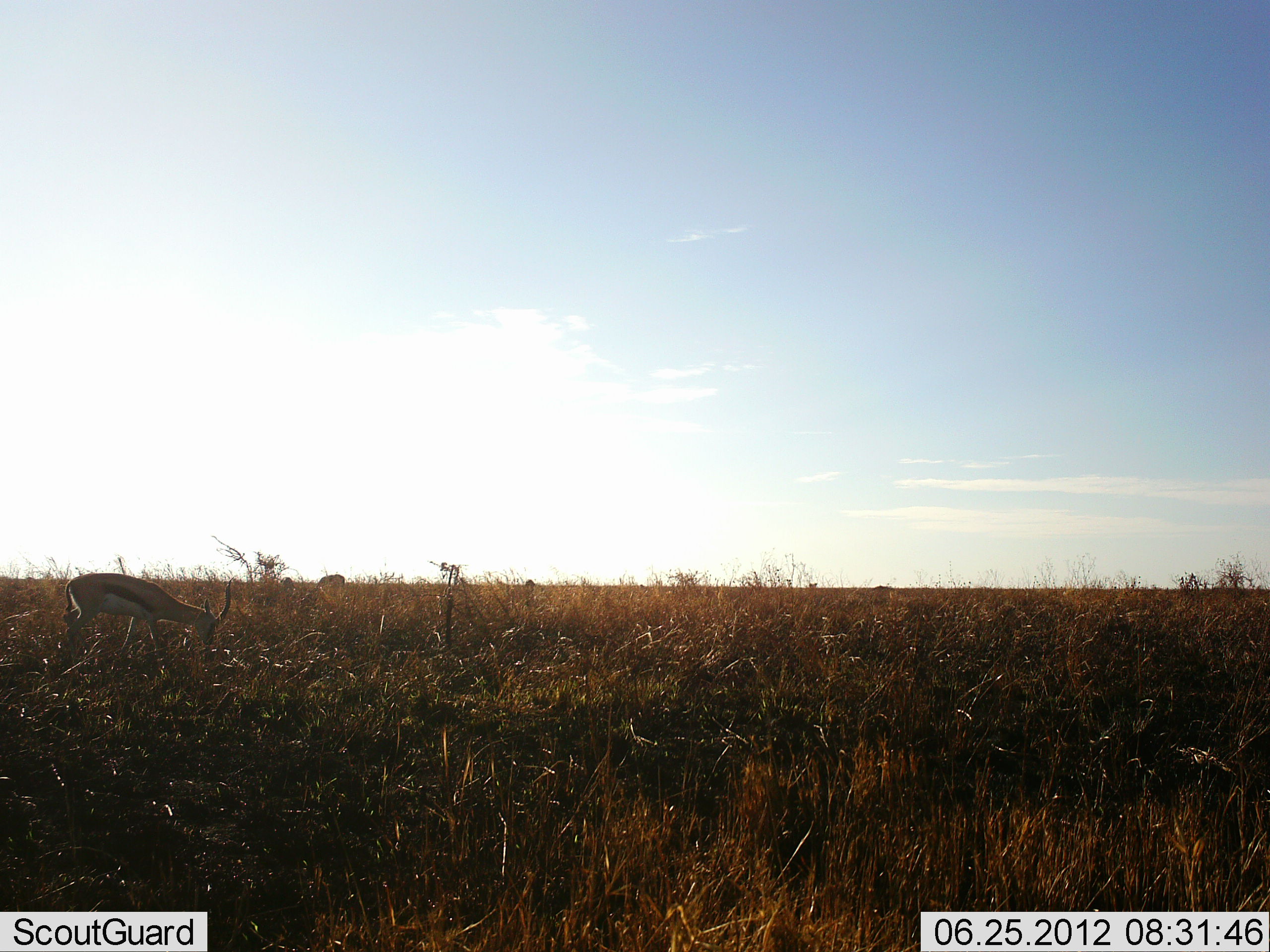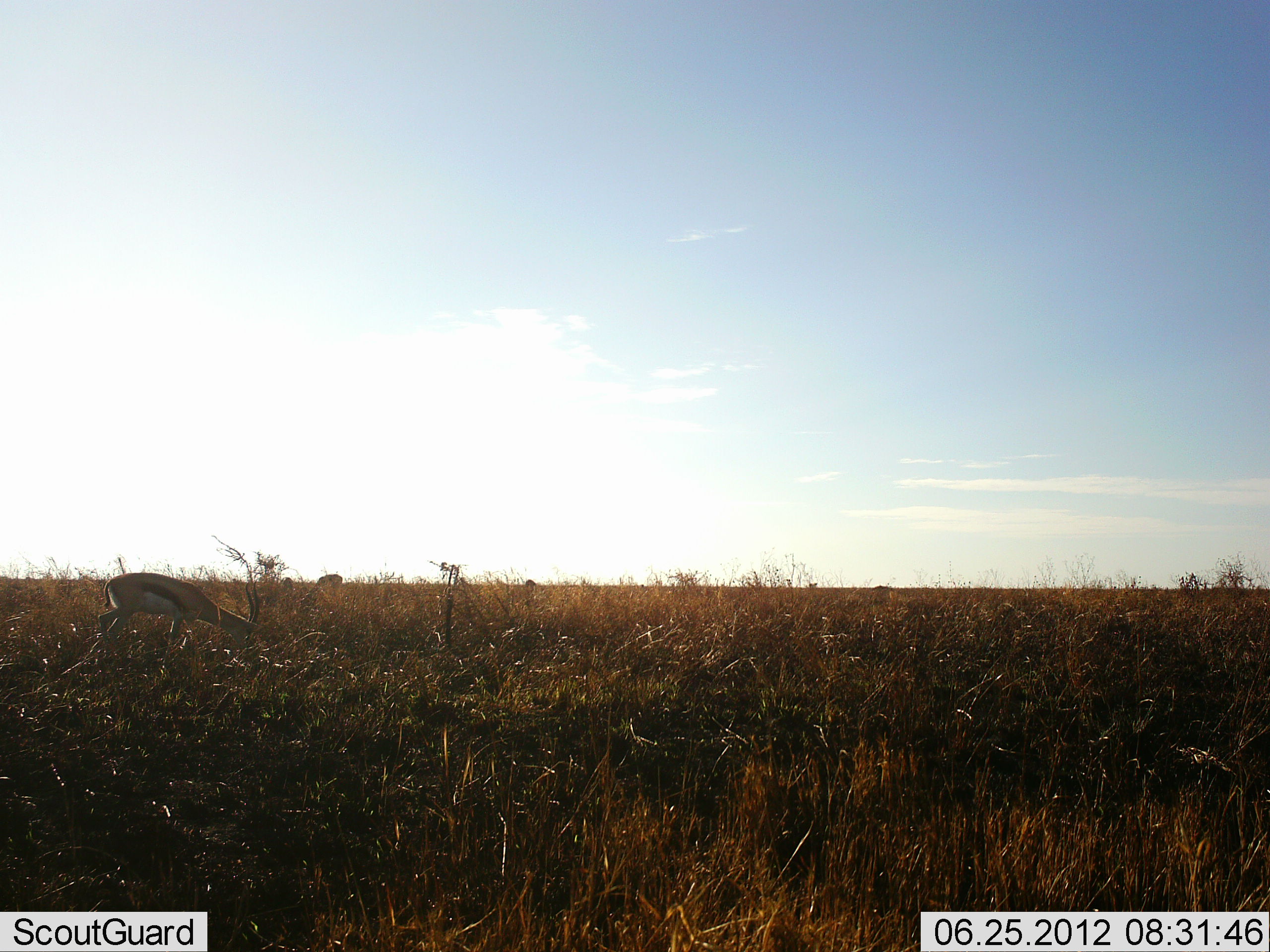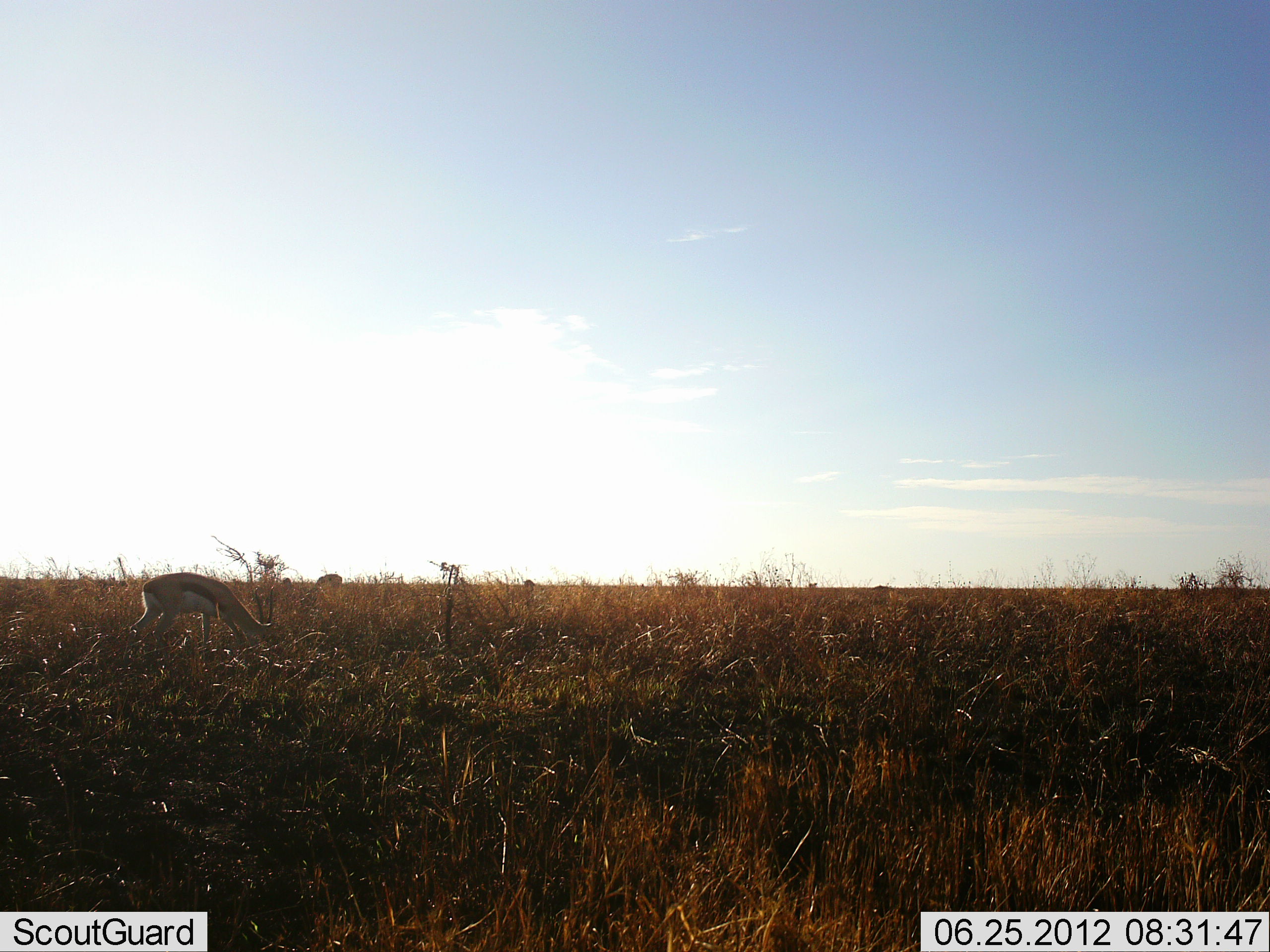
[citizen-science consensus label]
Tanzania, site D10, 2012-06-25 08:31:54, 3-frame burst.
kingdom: Animalia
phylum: Chordata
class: Mammalia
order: Artiodactyla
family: Bovidae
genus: Eudorcas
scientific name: Eudorcas thomsonii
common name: thomson's gazelle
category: gazellethomsons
Gazellethomsons (thomson's gazelle) (Eudorcas thomsonii), count 2. Behavior (volunteer vote fractions): standing 10%, resting 0%, moving 60%, interacting 0%. Young present (vote fraction): 0%. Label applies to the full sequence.